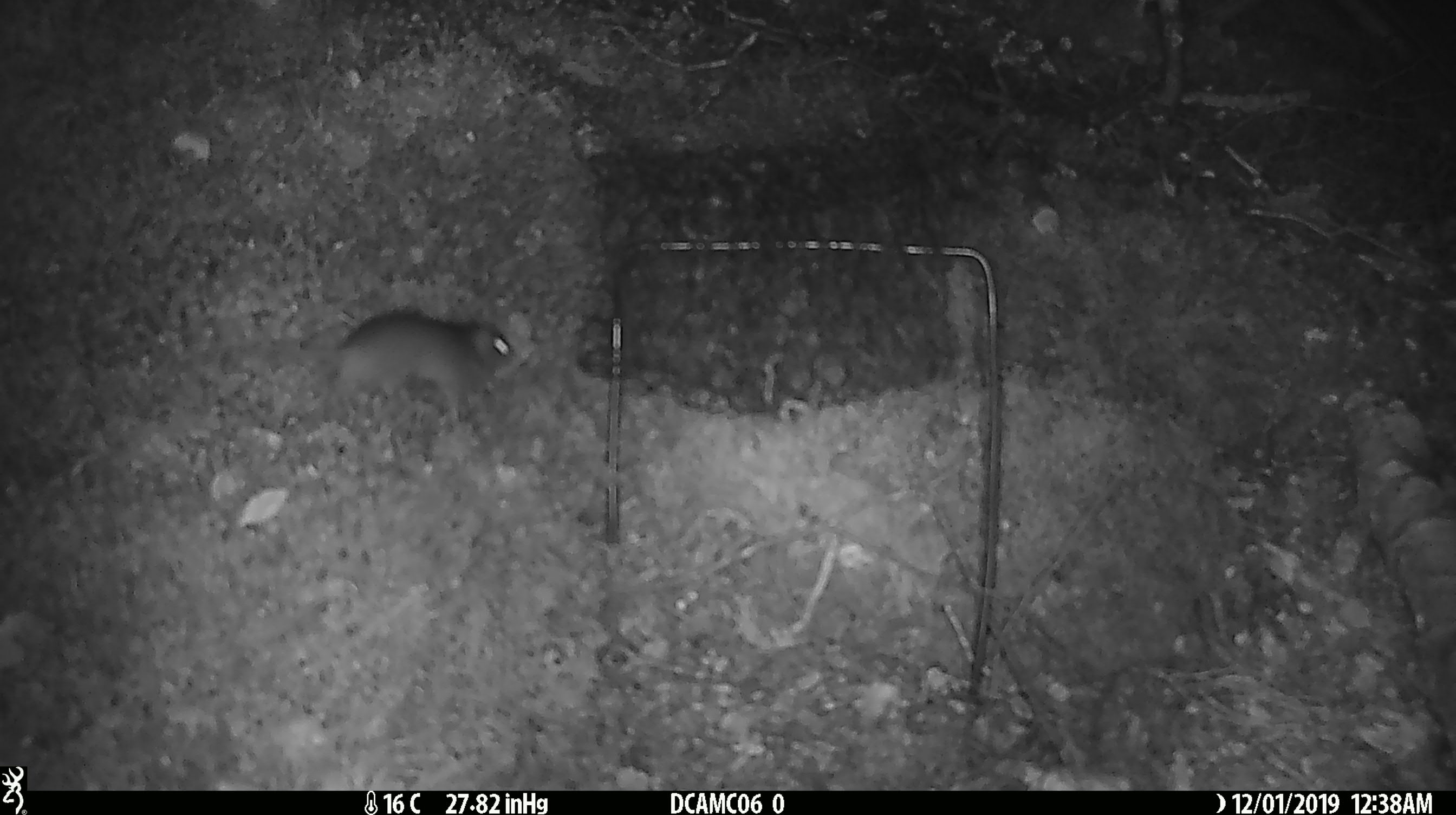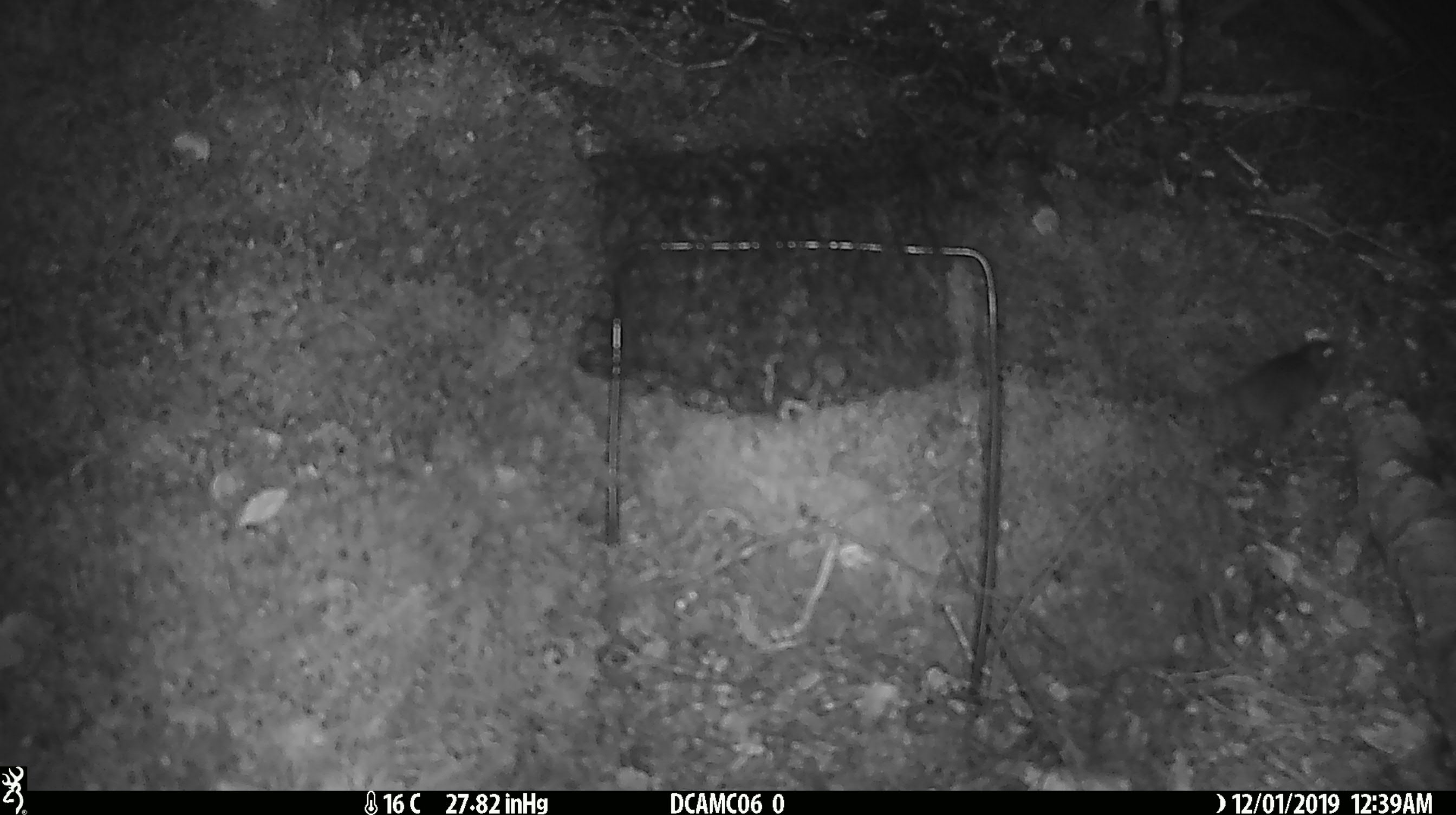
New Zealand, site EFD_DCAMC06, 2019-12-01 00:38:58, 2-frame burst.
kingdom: Animalia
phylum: Chordata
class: Mammalia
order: Rodentia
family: Muridae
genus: Mus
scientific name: Mus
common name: mouse